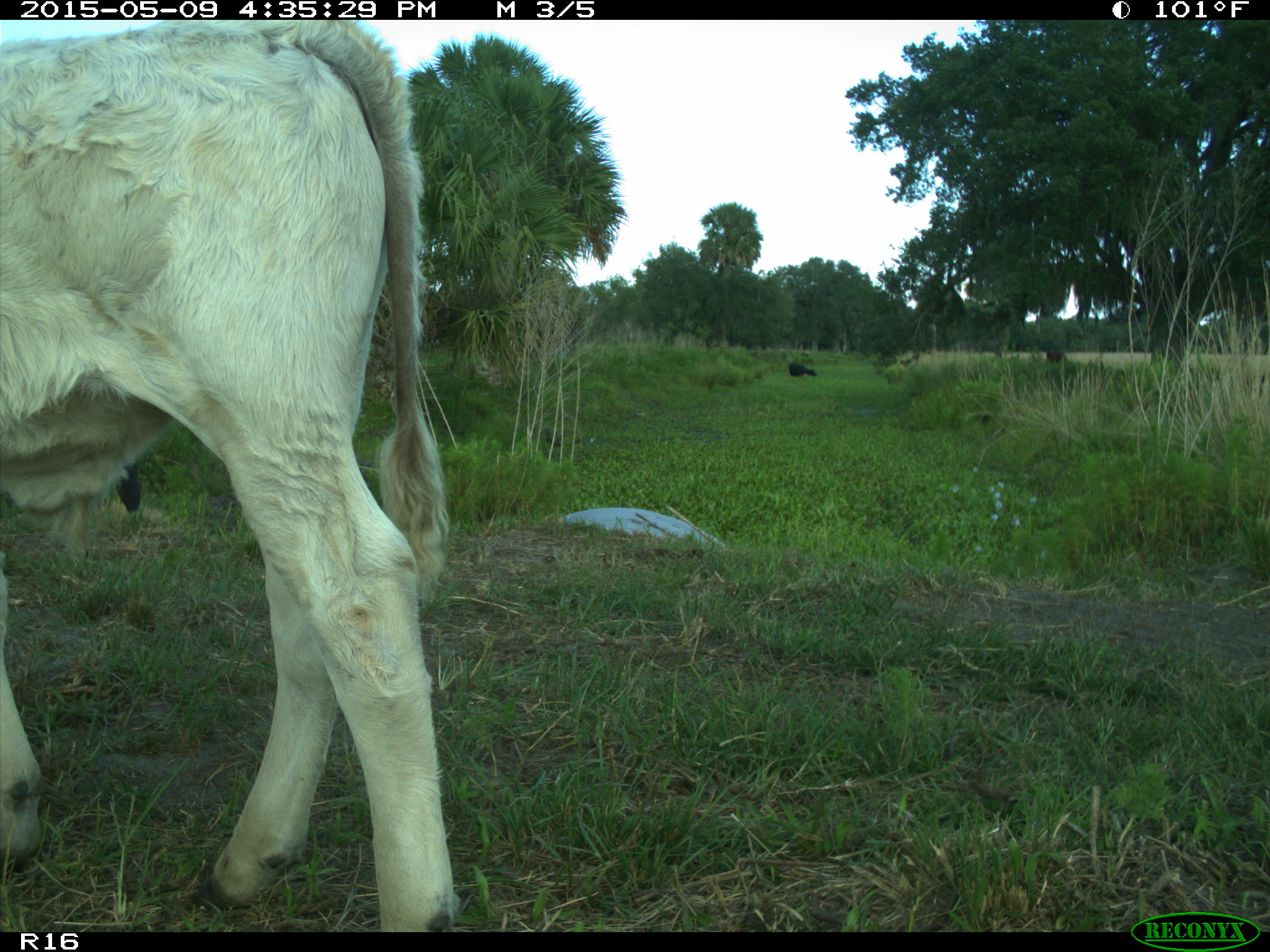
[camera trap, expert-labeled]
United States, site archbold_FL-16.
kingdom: Animalia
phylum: Chordata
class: Mammalia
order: Artiodactyla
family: Bovidae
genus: Bos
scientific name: Bos taurus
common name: domestic cow